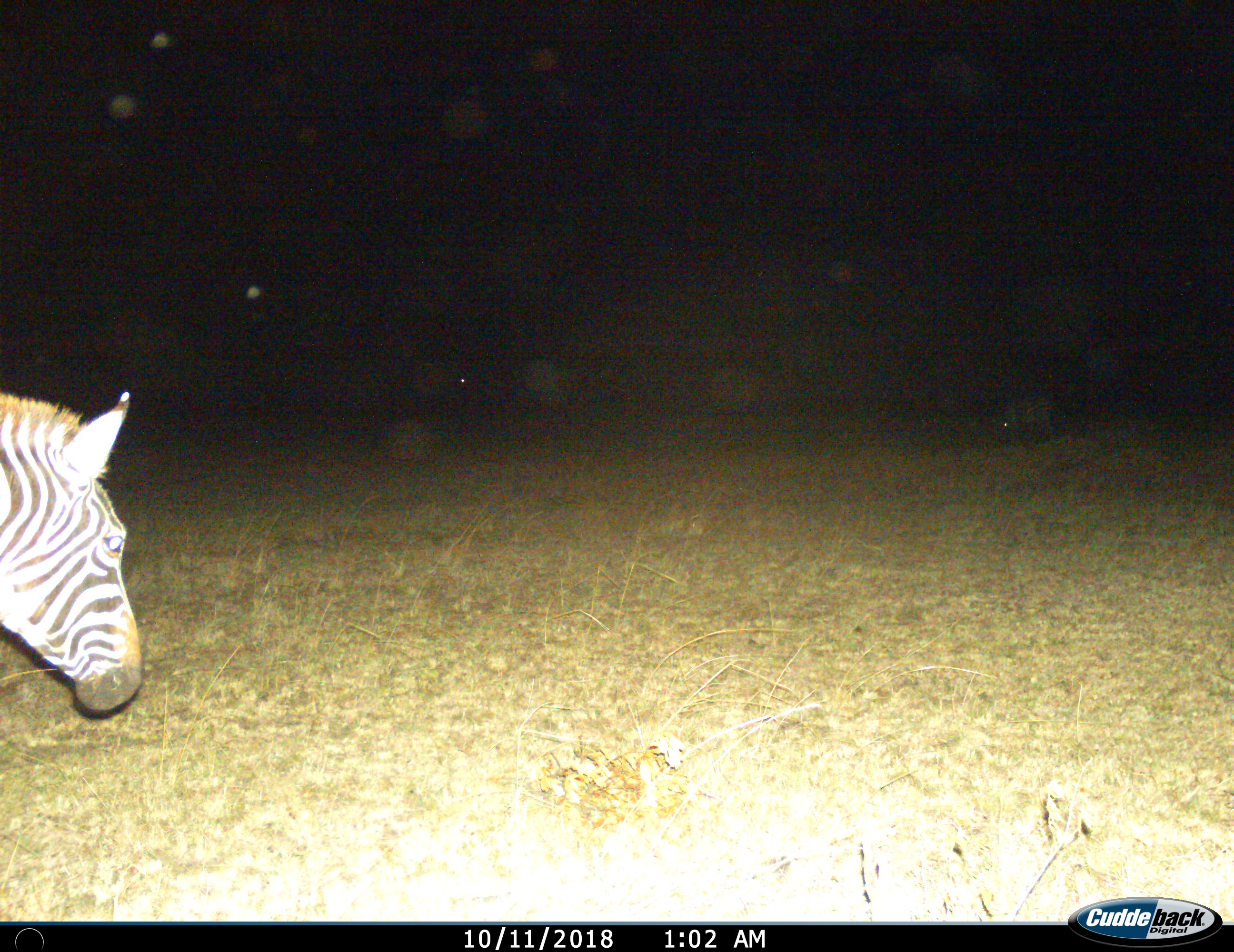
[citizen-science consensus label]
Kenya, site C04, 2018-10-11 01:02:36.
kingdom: Animalia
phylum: Chordata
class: Mammalia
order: Perissodactyla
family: Equidae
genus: Equus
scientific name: Equus quagga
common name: plains zebra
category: zebra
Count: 1.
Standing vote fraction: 30%.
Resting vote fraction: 0%.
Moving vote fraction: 70%.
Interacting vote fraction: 0%.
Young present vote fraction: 10%.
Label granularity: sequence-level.